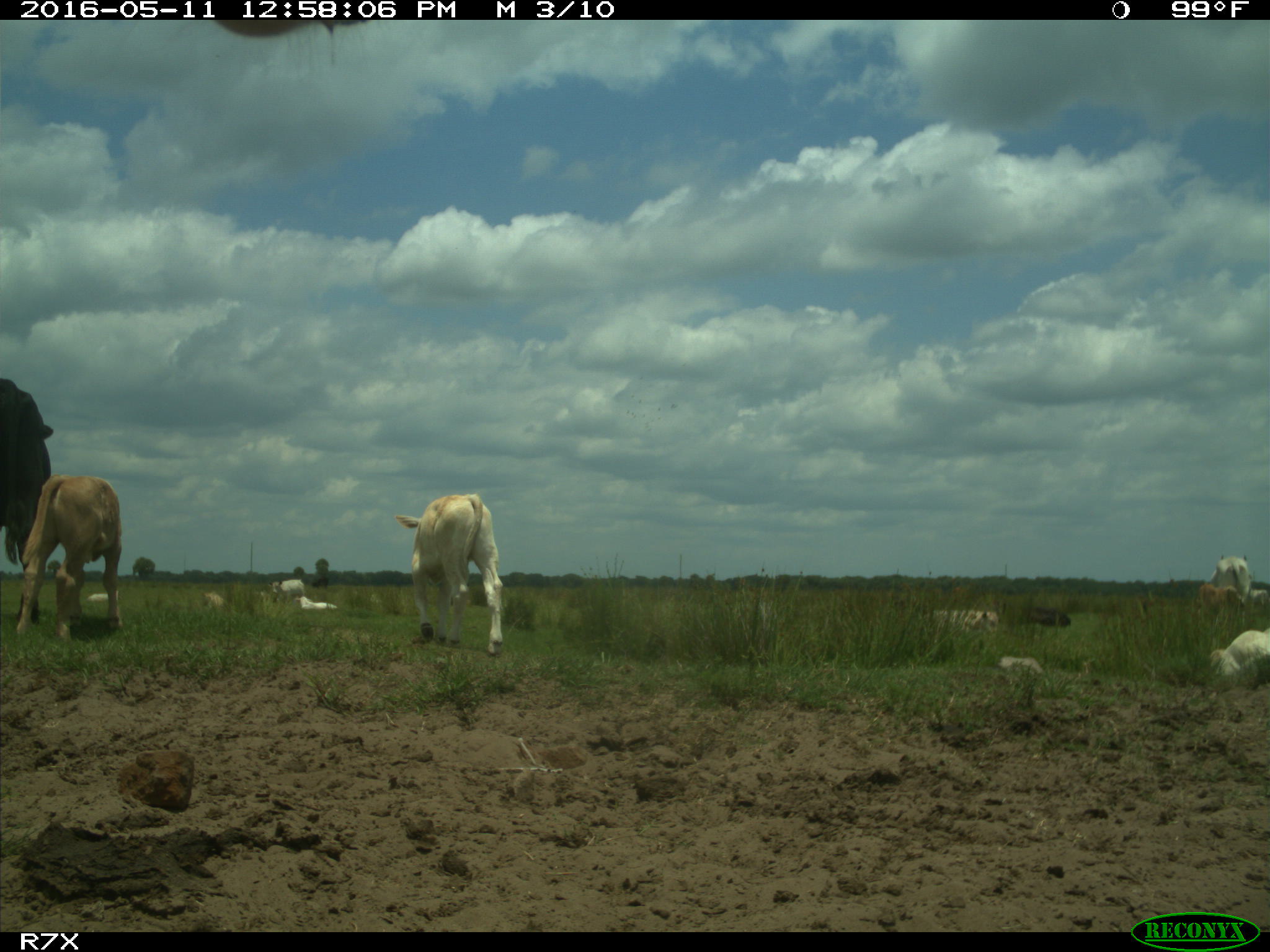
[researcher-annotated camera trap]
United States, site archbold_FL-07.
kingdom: Animalia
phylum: Chordata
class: Mammalia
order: Artiodactyla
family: Bovidae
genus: Bos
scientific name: Bos taurus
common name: domestic cow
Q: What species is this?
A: Bos taurus (domestic cow).